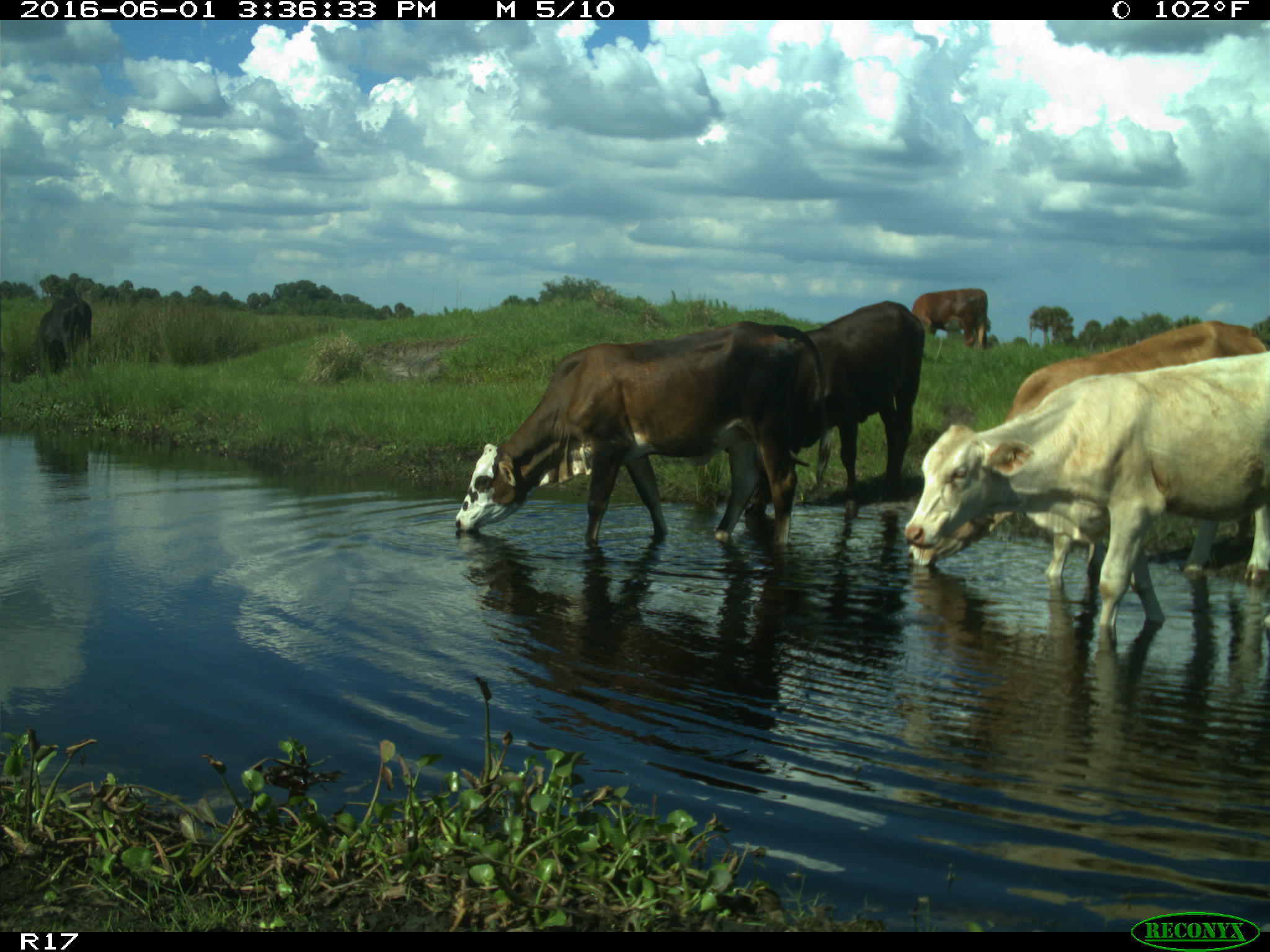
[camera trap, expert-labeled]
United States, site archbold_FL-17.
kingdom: Animalia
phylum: Chordata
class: Mammalia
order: Artiodactyla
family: Bovidae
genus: Bos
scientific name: Bos taurus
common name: domestic cow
Bos taurus (domestic cow).